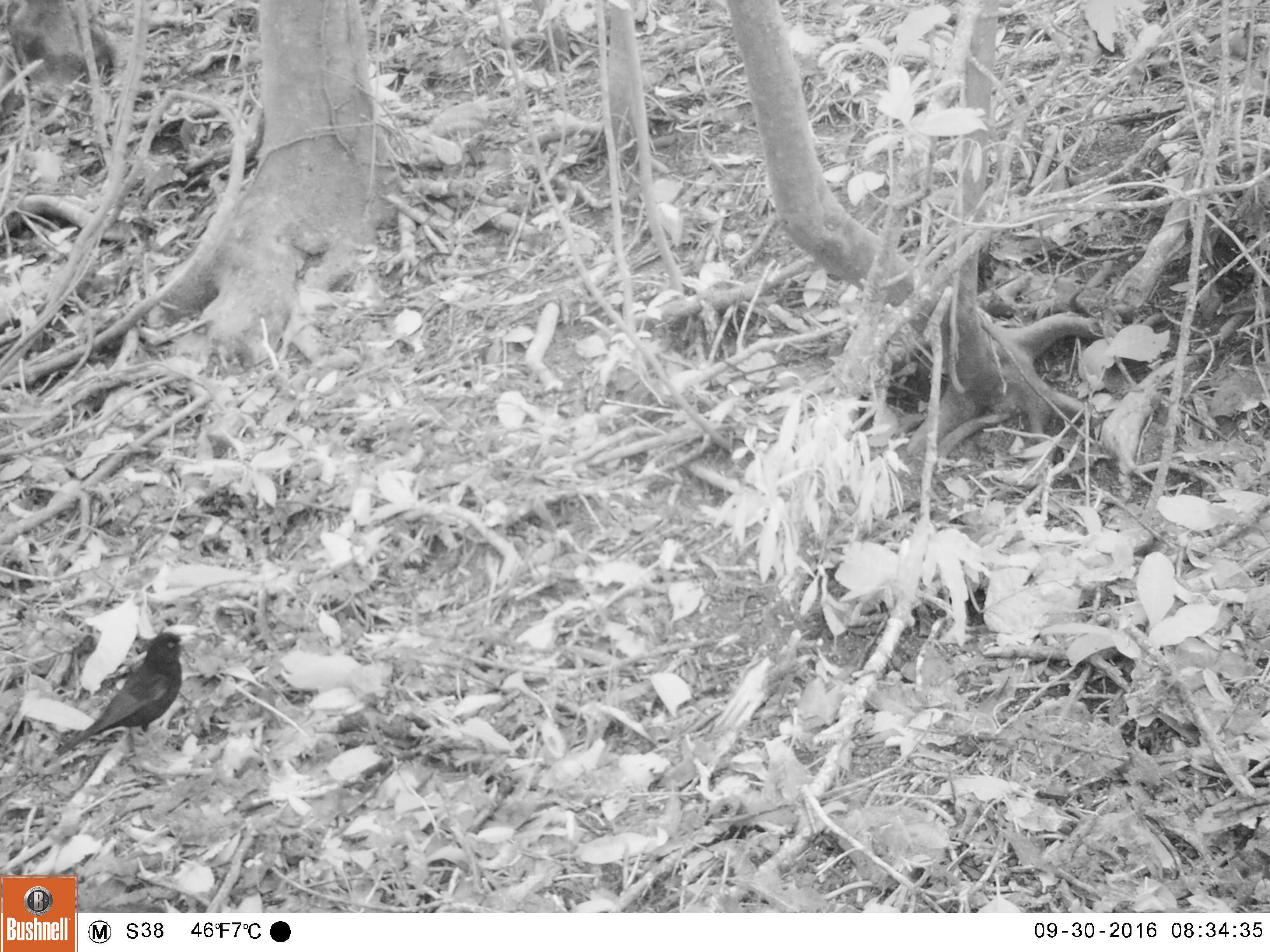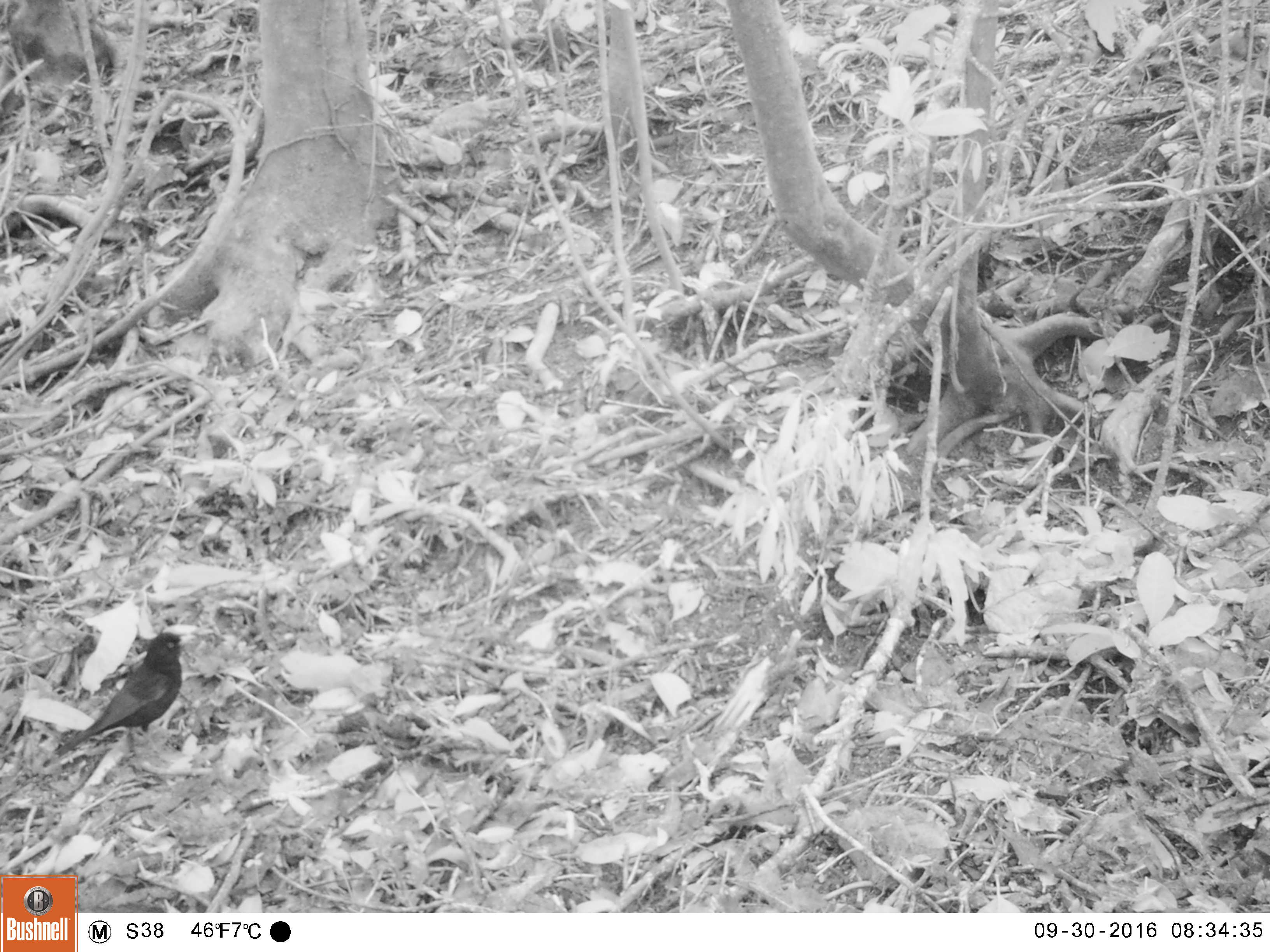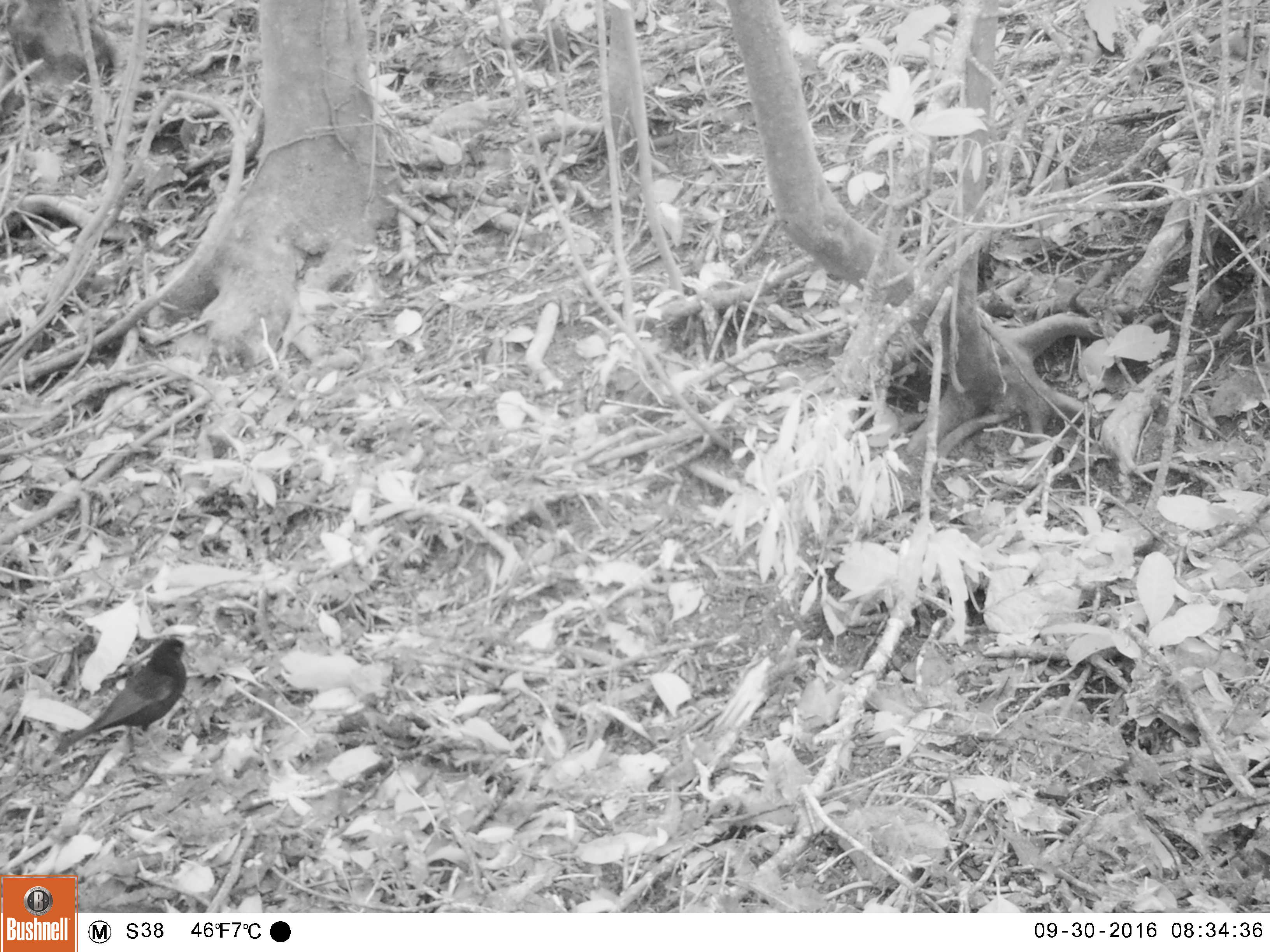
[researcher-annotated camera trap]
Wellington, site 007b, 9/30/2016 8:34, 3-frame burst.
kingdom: Animalia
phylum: Chordata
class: Aves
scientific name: Aves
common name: bird